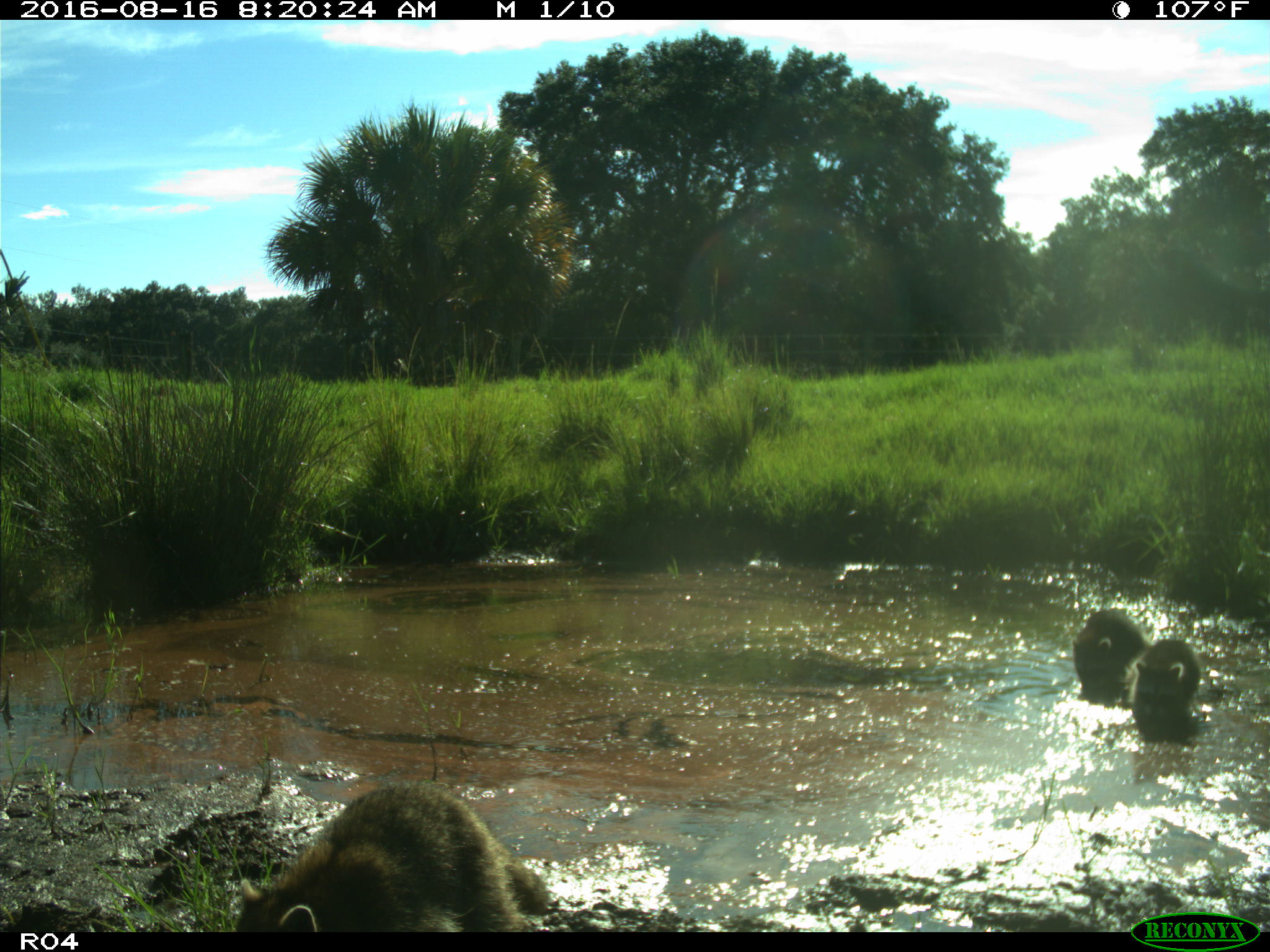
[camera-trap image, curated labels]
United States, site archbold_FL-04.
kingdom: Animalia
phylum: Chordata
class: Mammalia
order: Carnivora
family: Procyonidae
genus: Procyon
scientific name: Procyon lotor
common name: common raccoon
Procyon lotor (common raccoon).